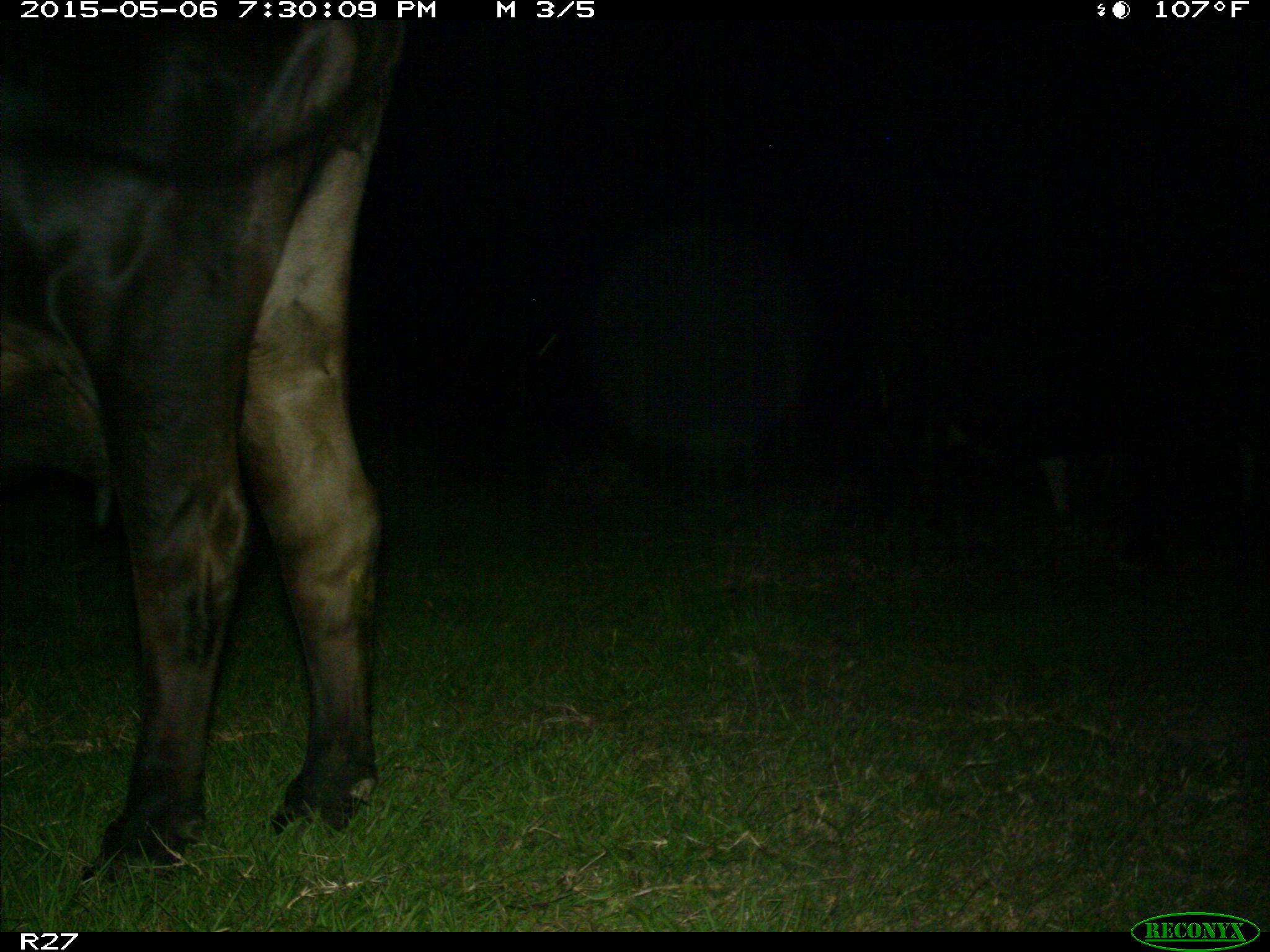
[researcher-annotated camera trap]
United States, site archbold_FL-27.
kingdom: Animalia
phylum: Chordata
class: Mammalia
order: Artiodactyla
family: Bovidae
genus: Bos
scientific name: Bos taurus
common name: domestic cow